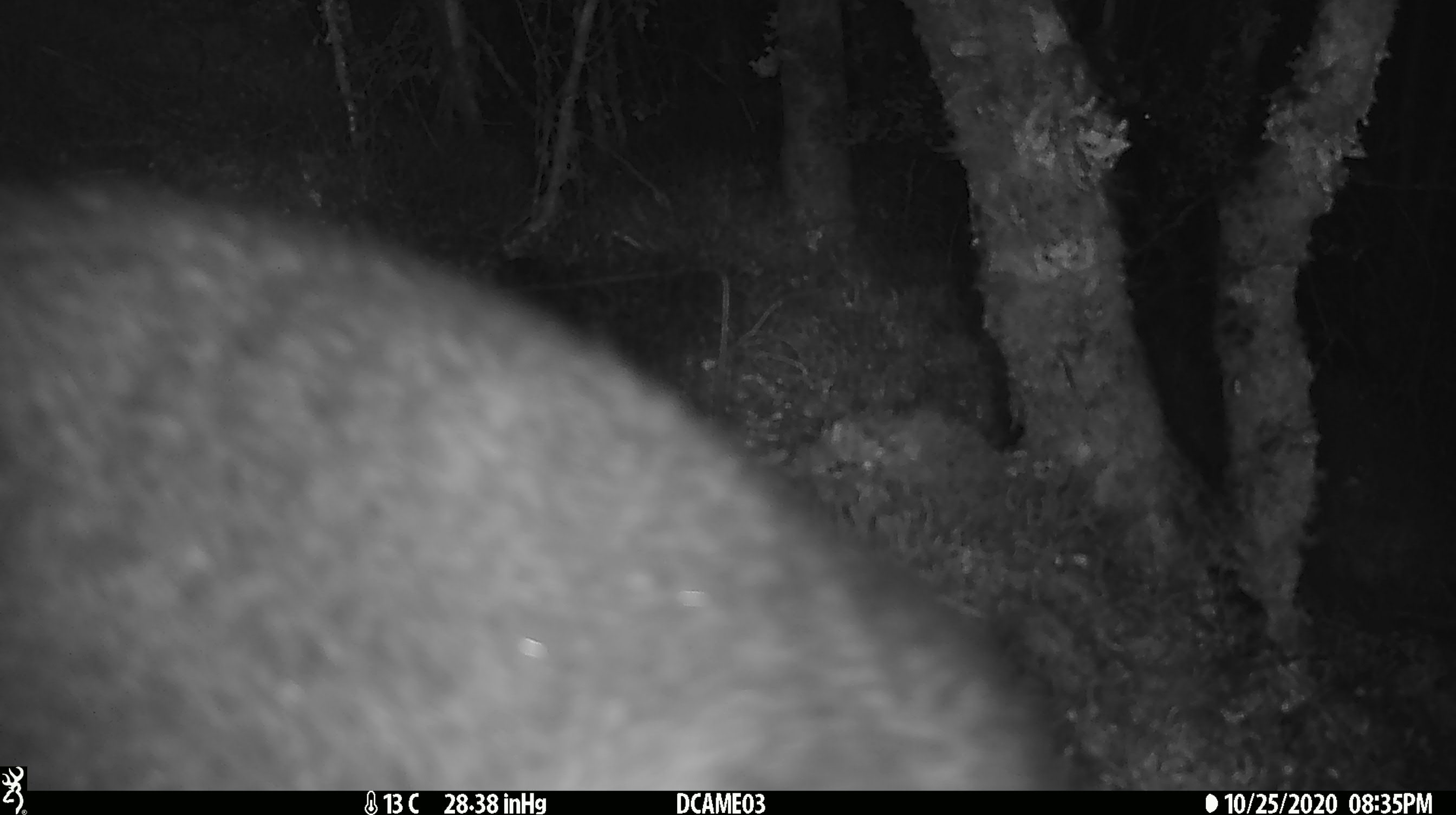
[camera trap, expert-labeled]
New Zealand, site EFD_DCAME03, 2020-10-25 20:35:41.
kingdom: Animalia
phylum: Chordata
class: Mammalia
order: Diprotodontia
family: Phalangeridae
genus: Trichosurus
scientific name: Trichosurus vulpecula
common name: common brushtail possum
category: possum